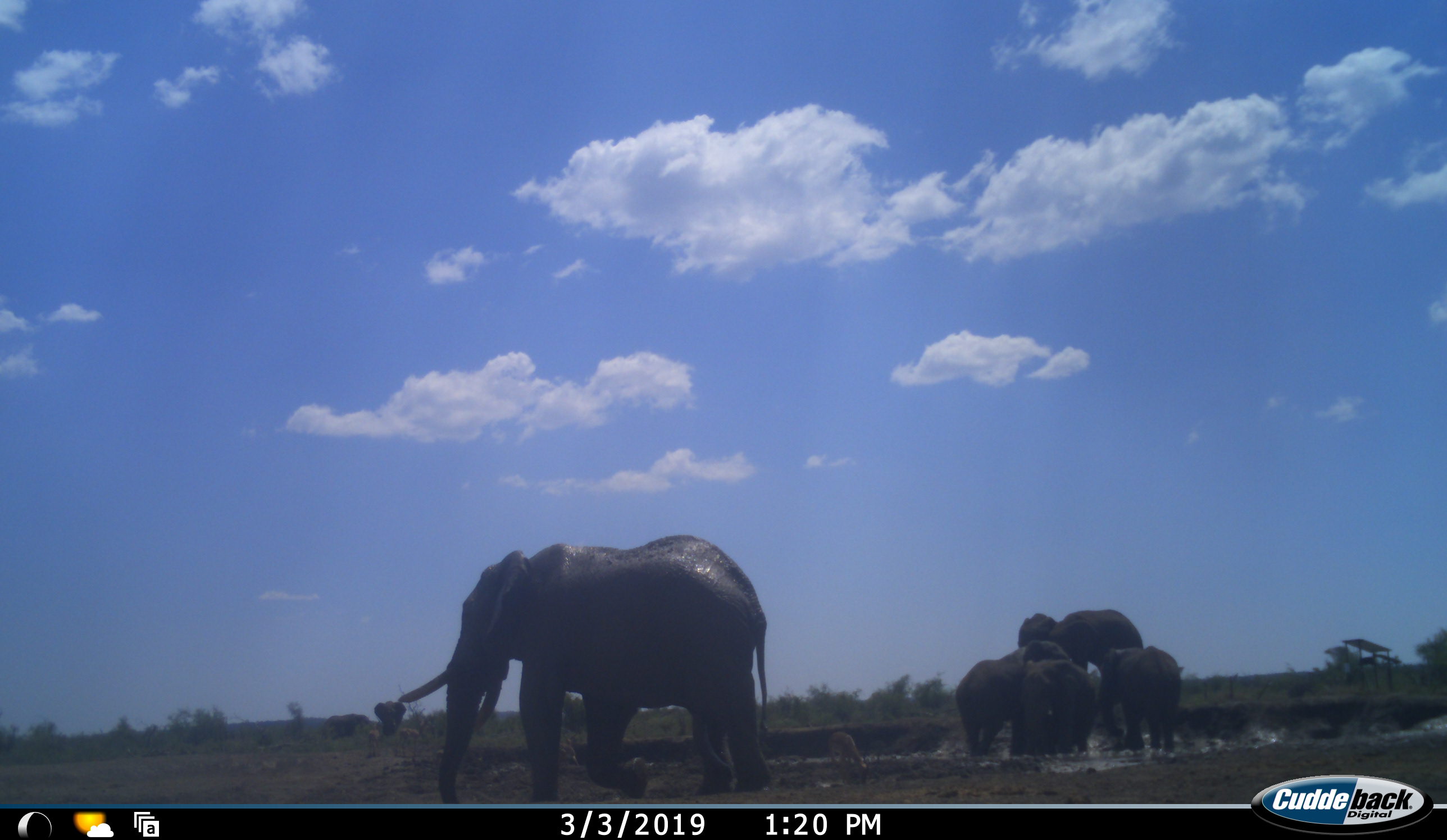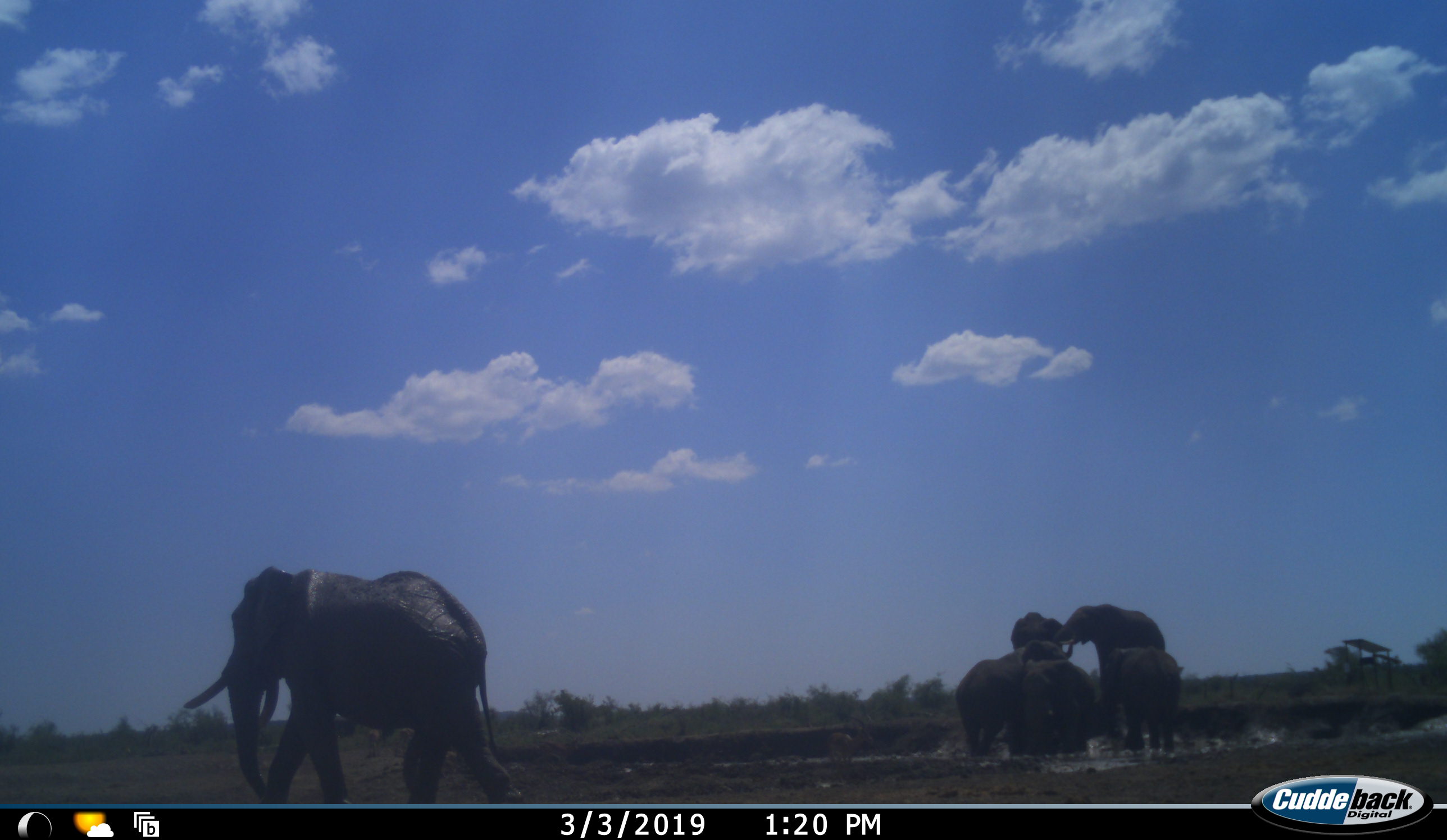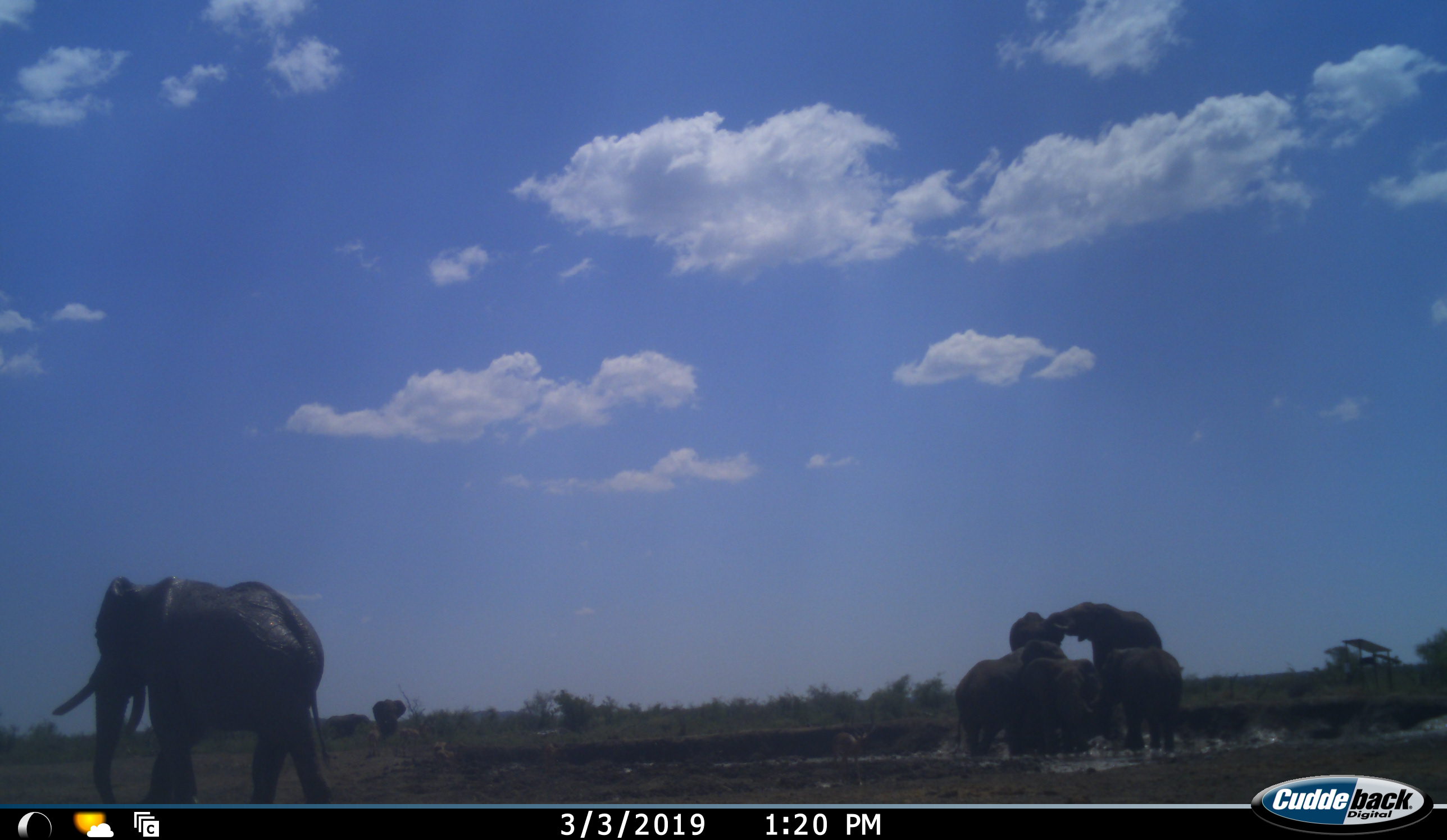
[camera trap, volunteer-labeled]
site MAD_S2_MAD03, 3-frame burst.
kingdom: Animalia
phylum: Chordata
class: Mammalia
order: Proboscidea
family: Elephantidae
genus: Loxodonta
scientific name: Loxodonta africana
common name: african bush elephant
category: elephant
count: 9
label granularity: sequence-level